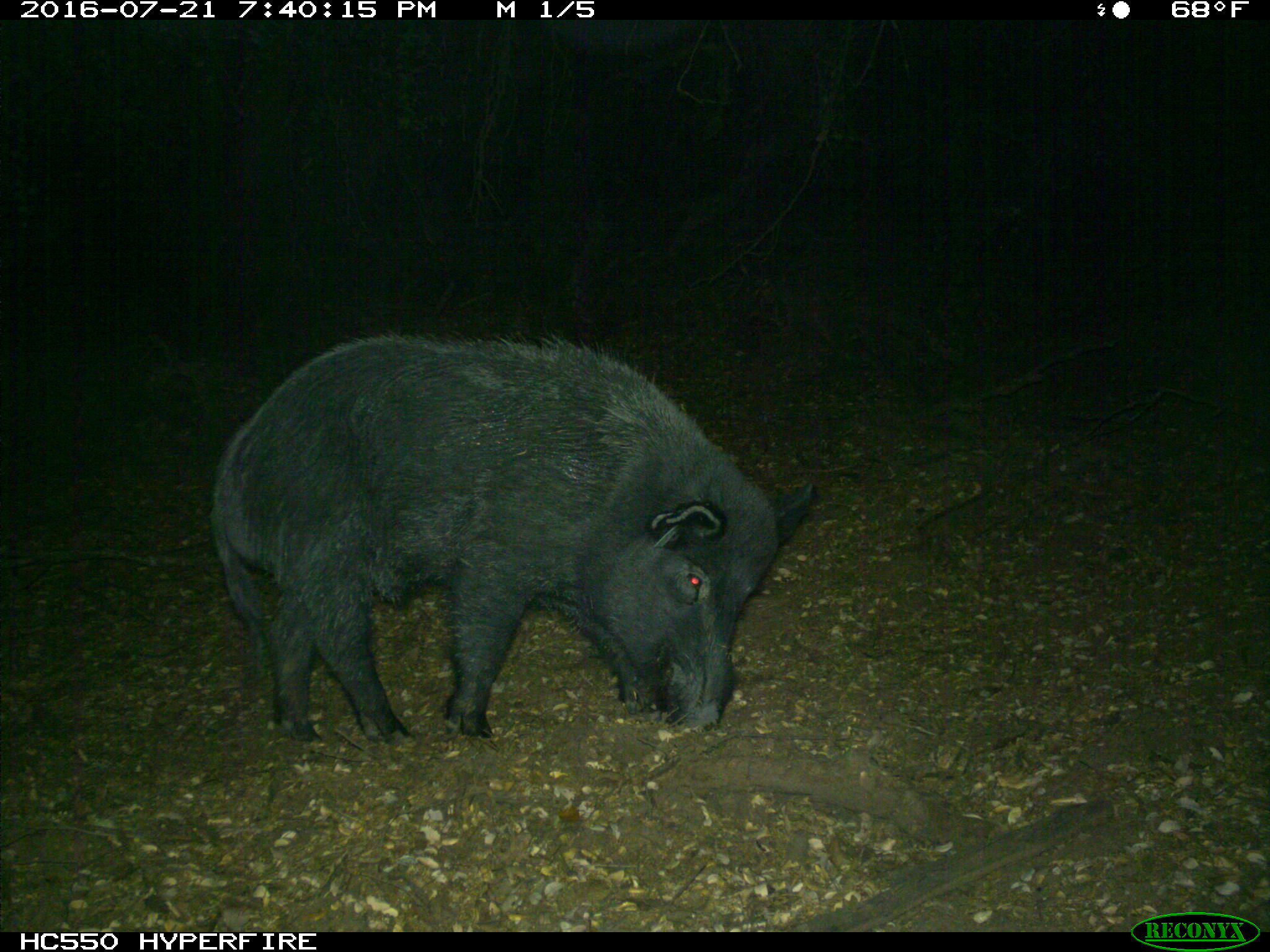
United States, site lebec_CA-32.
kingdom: Animalia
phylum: Chordata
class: Mammalia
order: Artiodactyla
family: Suidae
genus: Sus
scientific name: Sus scrofa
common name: wild boar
Sus scrofa (wild boar).